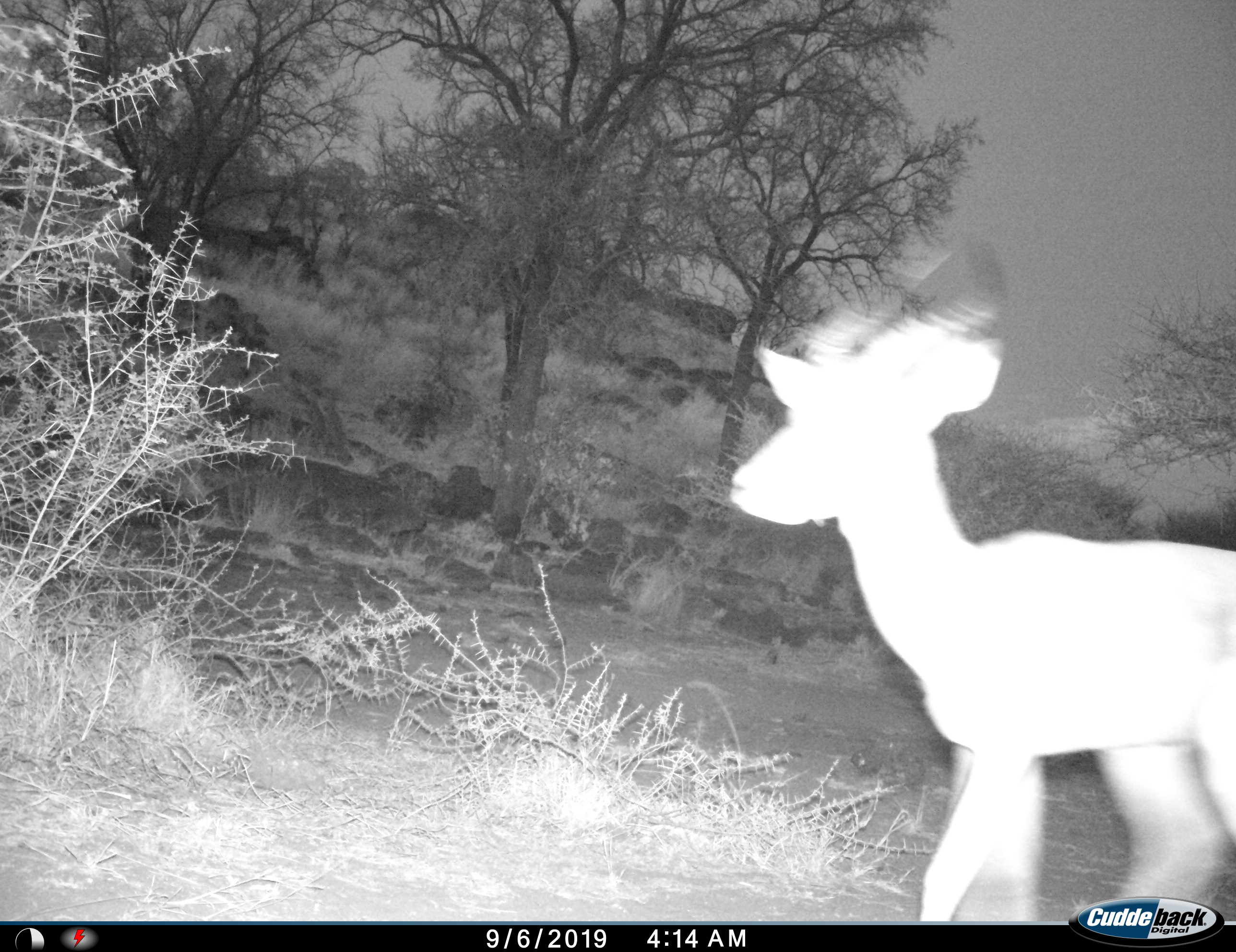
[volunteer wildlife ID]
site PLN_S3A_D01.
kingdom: Animalia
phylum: Chordata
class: Mammalia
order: Artiodactyla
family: Bovidae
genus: Aepyceros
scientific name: Aepyceros melampus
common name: impala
Impala (Aepyceros melampus), count 1. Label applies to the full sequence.